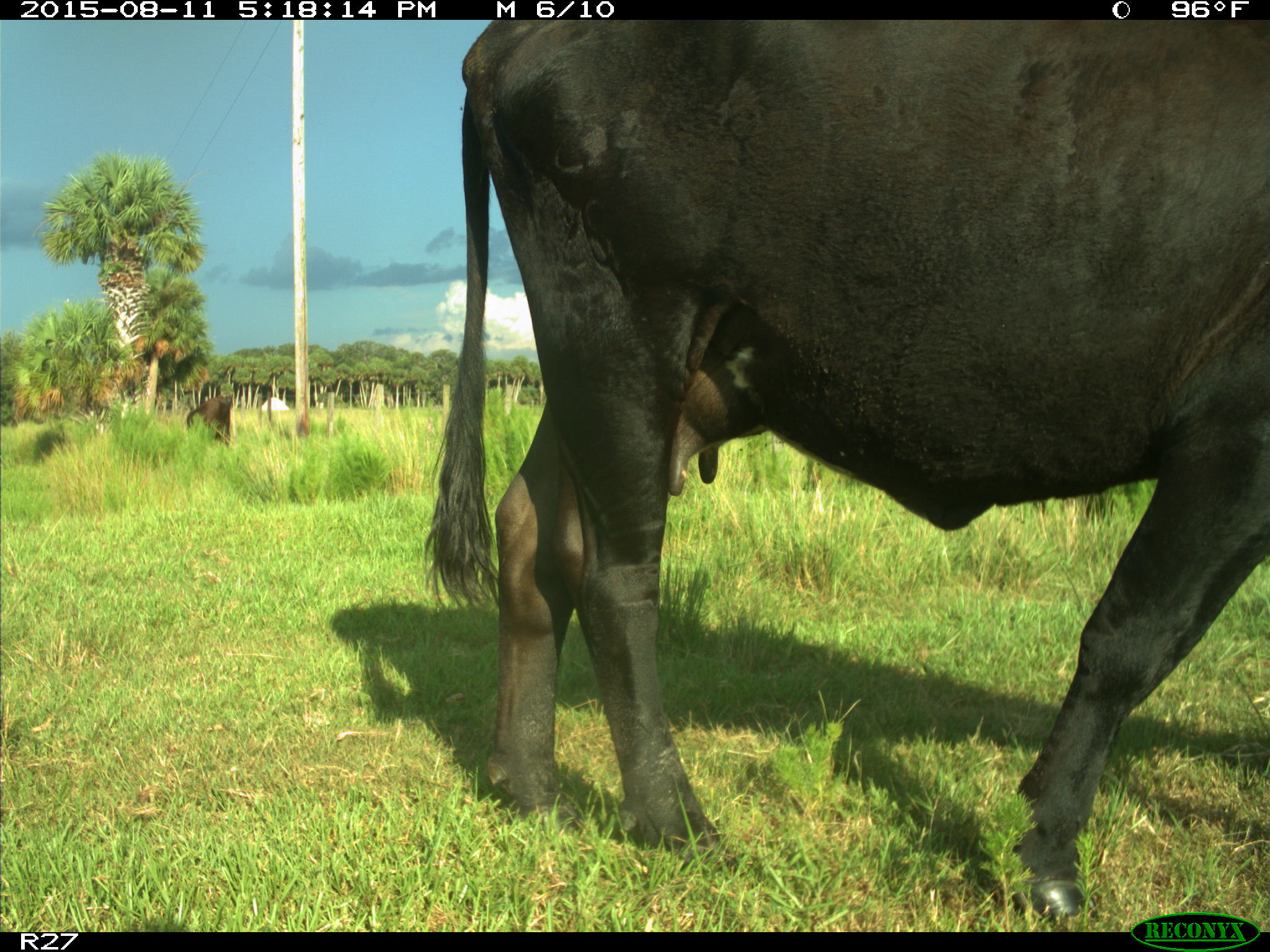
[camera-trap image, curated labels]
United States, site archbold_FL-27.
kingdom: Animalia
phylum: Chordata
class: Mammalia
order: Artiodactyla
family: Bovidae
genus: Bos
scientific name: Bos taurus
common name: domestic cow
Bos taurus (domestic cow).